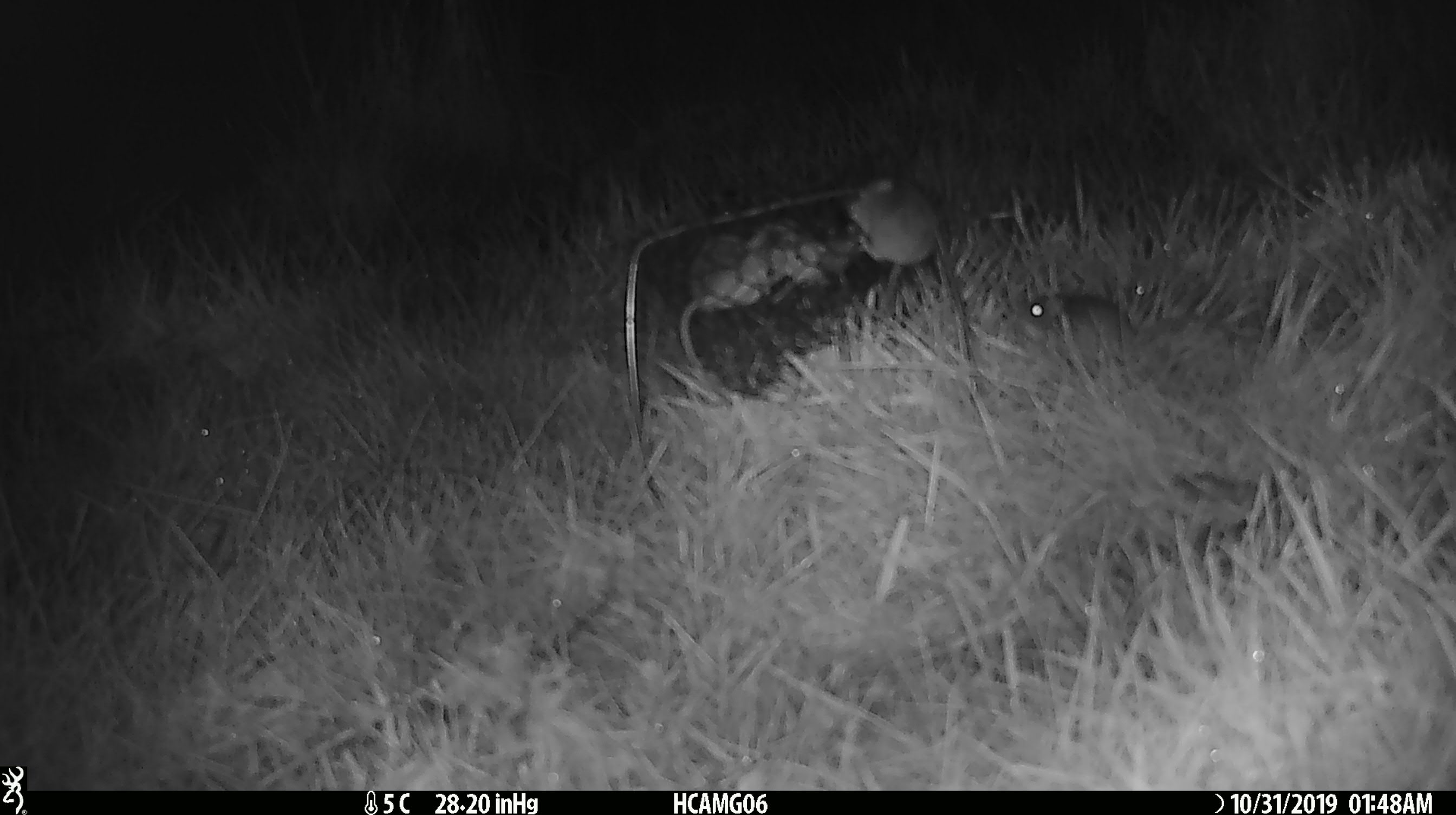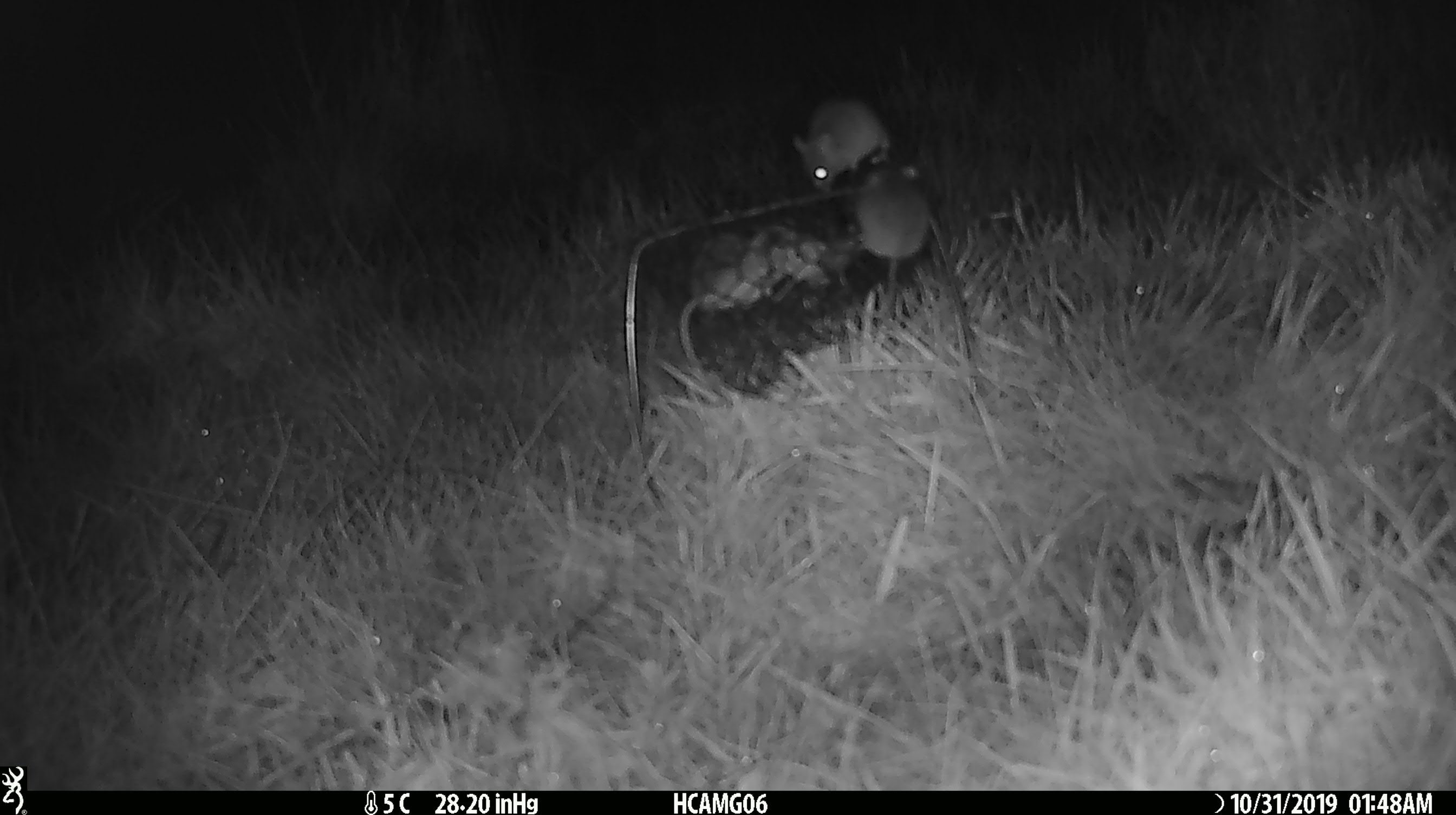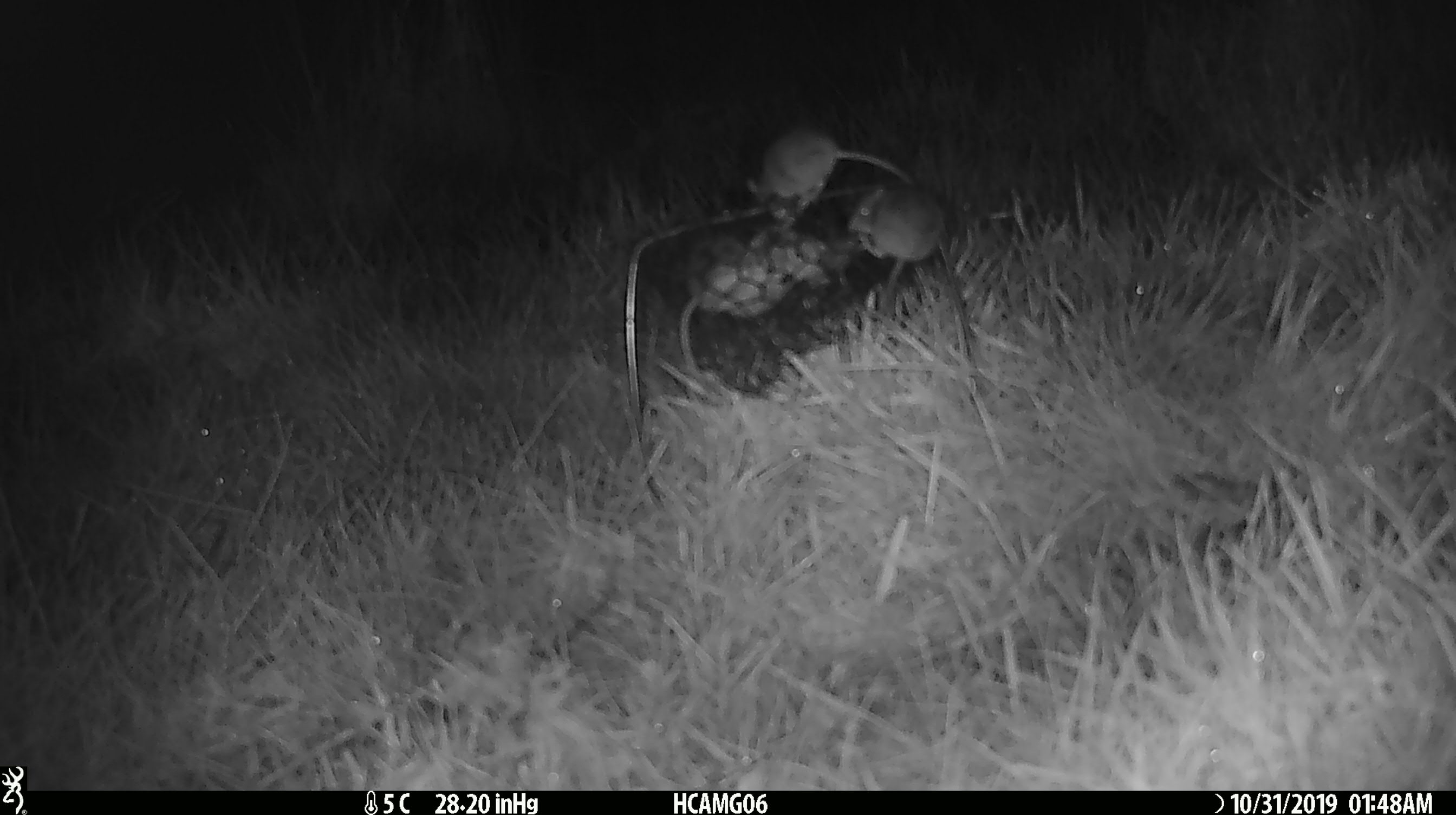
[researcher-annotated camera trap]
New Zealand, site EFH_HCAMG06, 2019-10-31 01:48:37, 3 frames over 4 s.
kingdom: Animalia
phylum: Chordata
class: Mammalia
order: Rodentia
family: Muridae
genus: Mus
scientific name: Mus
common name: mouse